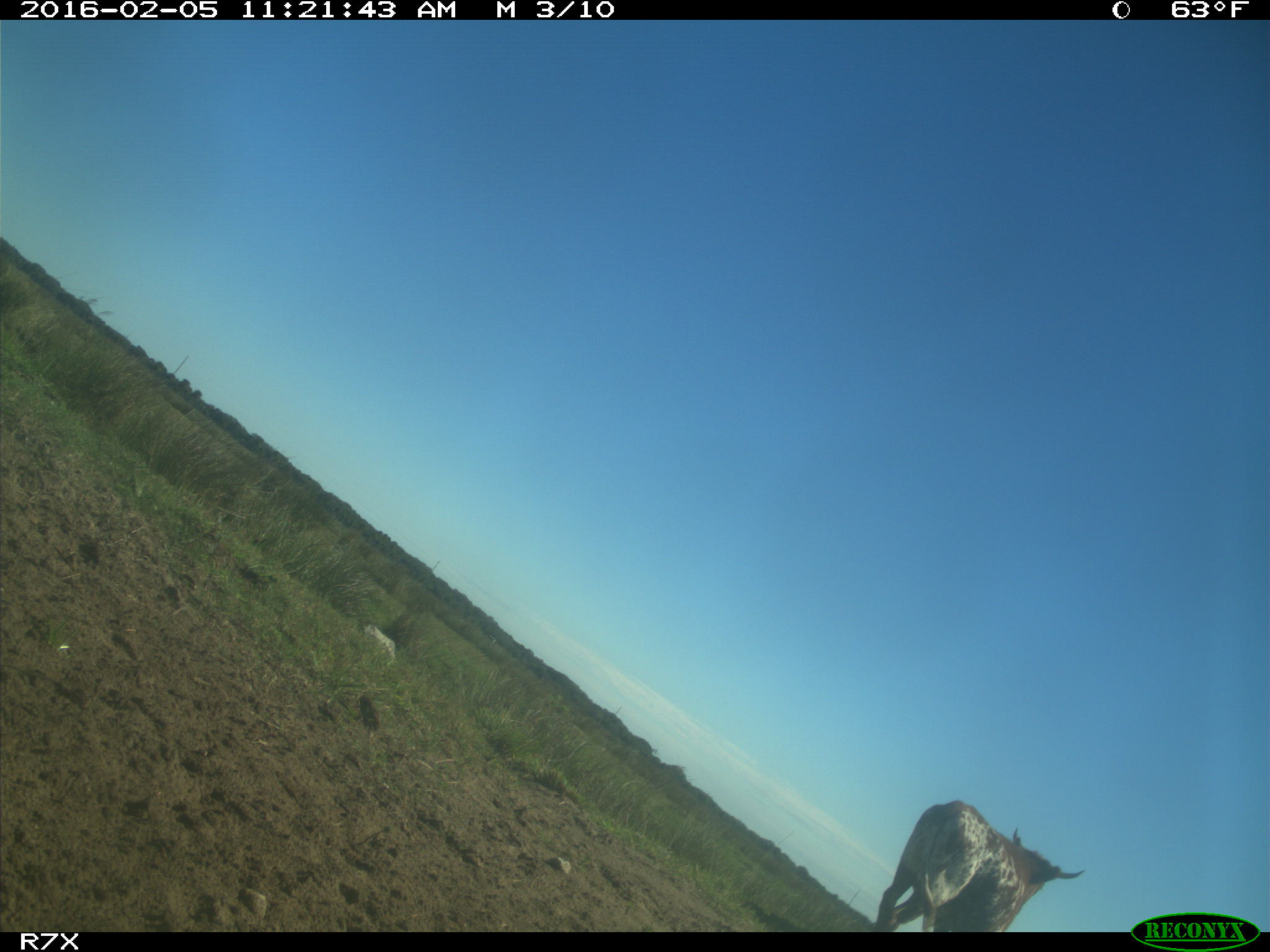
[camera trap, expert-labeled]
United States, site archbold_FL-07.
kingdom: Animalia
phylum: Chordata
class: Mammalia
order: Artiodactyla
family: Bovidae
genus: Bos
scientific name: Bos taurus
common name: domestic cow